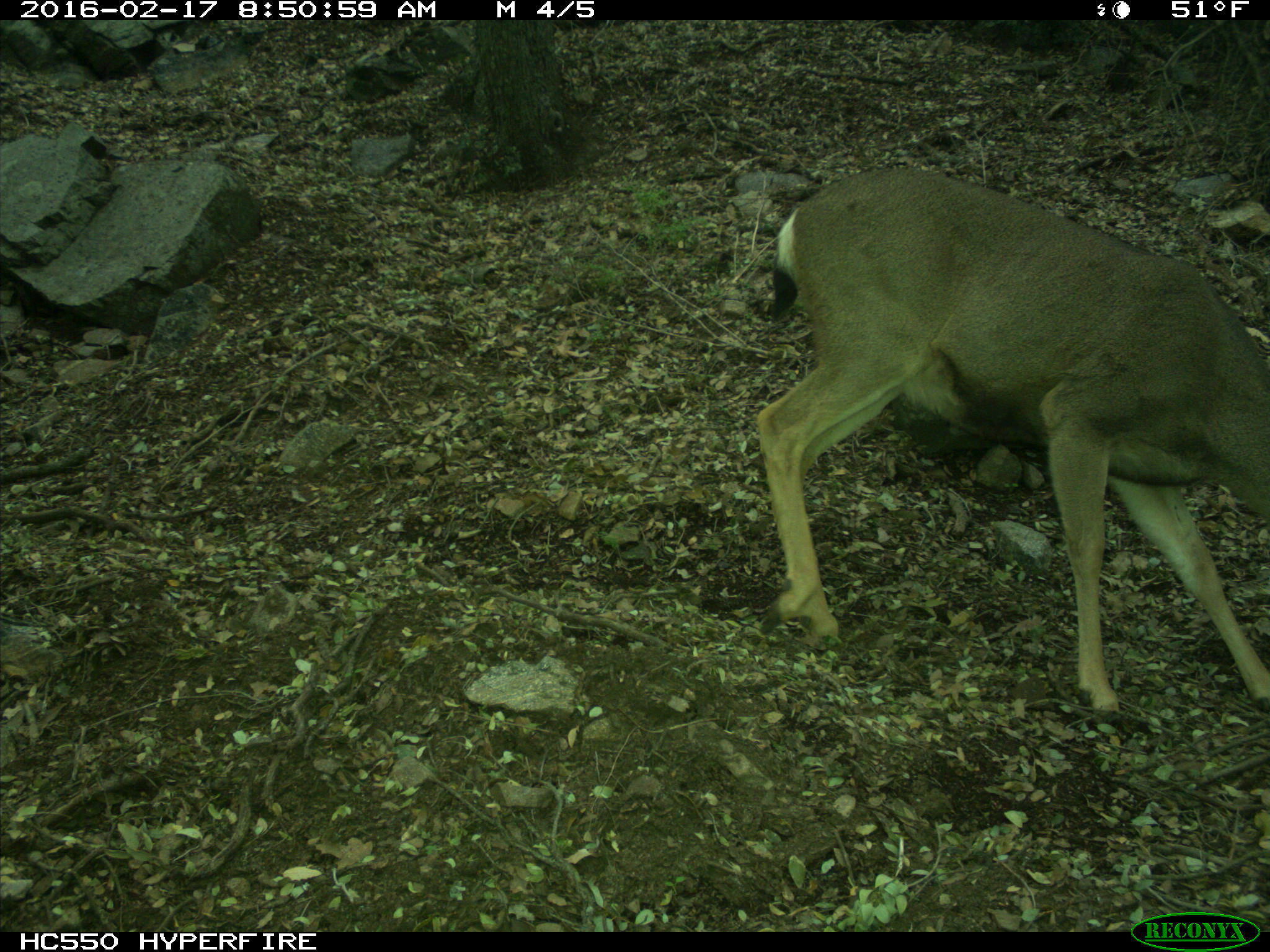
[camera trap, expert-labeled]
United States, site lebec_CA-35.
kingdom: Animalia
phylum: Chordata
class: Mammalia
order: Artiodactyla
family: Cervidae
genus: Odocoileus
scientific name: Odocoileus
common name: deer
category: unidentified deer